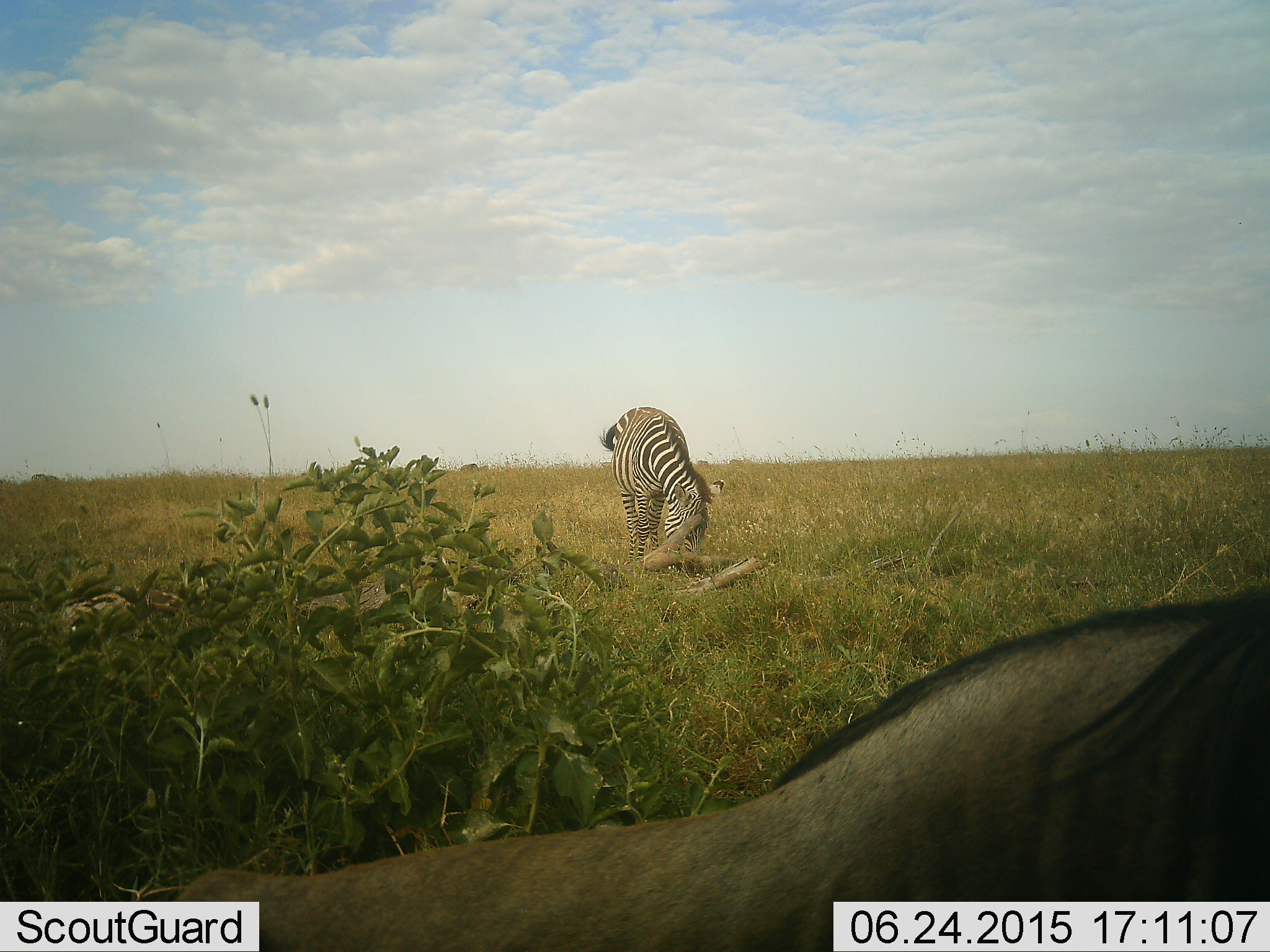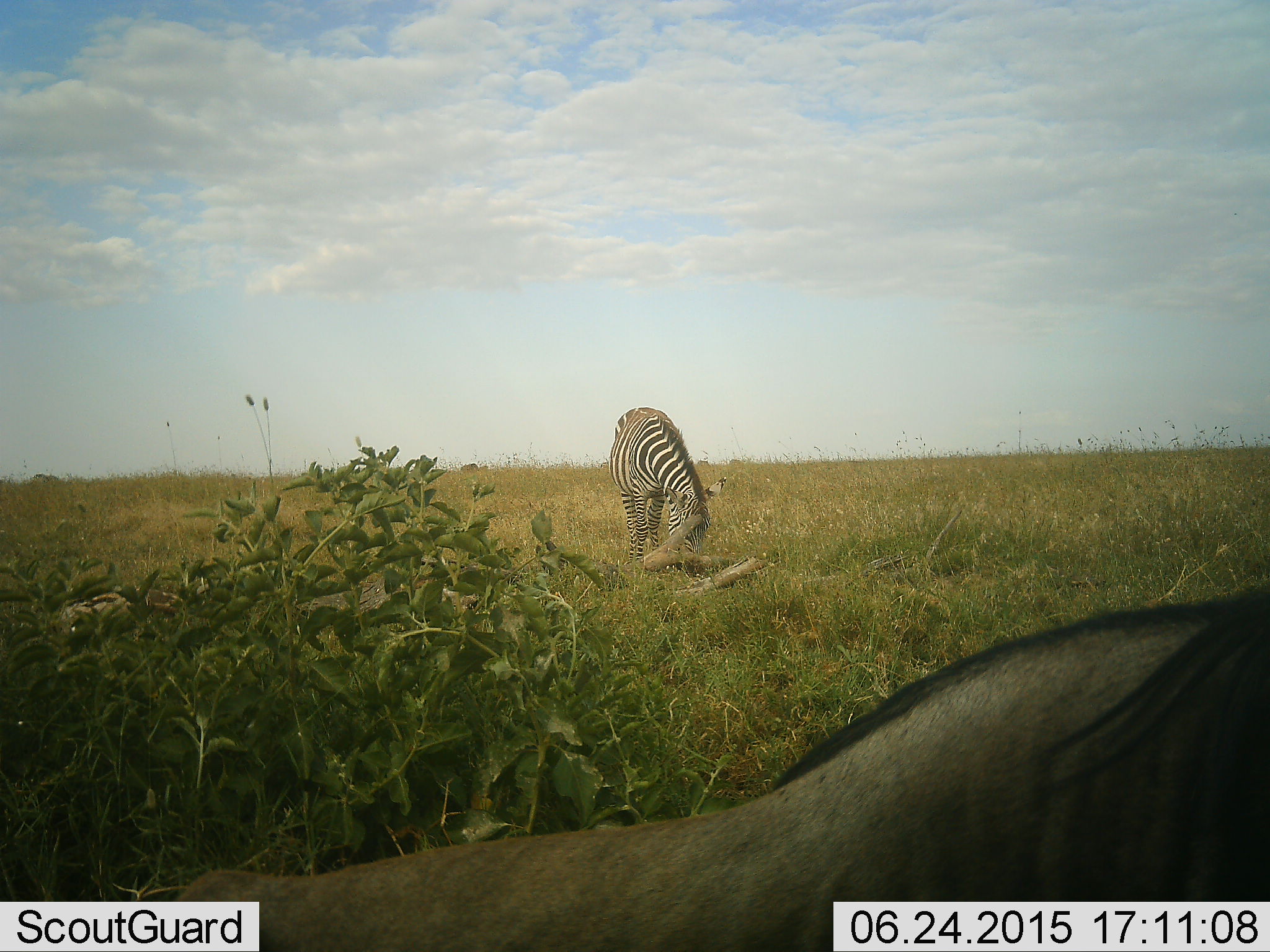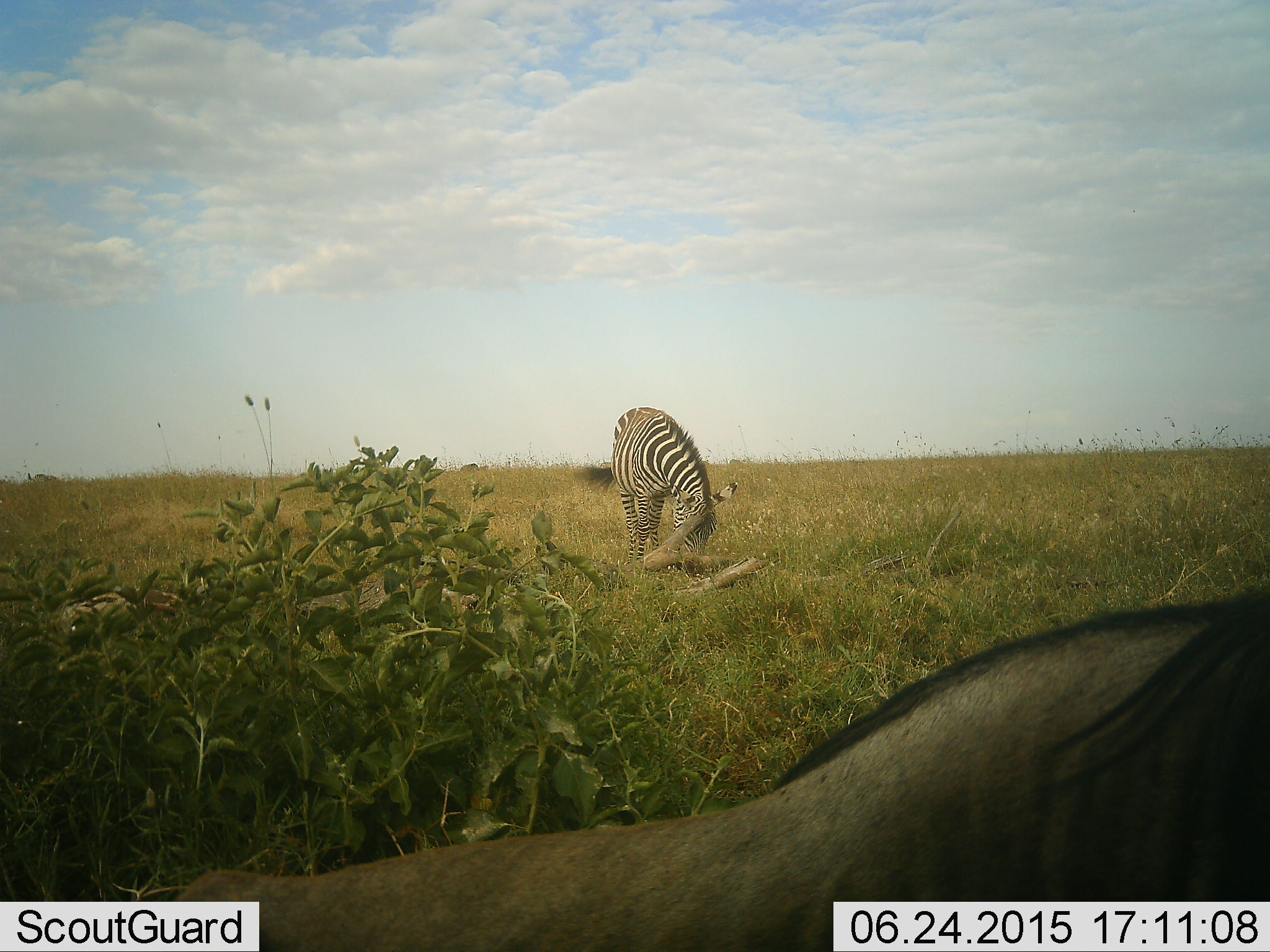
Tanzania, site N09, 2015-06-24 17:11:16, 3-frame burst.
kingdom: Animalia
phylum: Chordata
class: Mammalia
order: Artiodactyla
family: Bovidae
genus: Connochaetes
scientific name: Connochaetes taurinus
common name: blue wildebeest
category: wildebeest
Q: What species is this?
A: Wildebeest (blue wildebeest) (Connochaetes taurinus).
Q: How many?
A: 1.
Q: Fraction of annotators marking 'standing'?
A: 30%.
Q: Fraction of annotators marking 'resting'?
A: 70%.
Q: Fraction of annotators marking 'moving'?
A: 0%.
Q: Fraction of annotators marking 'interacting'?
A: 0%.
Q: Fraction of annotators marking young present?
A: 0%.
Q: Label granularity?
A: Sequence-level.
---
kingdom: Animalia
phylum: Chordata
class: Mammalia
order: Perissodactyla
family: Equidae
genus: Equus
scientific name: Equus quagga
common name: plains zebra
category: zebra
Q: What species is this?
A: Zebra (plains zebra) (Equus quagga).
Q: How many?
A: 1.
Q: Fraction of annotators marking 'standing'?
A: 5%.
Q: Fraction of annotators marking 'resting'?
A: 0%.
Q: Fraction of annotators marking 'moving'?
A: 0%.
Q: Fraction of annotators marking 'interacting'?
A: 11%.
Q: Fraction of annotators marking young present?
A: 5%.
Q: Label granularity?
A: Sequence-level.